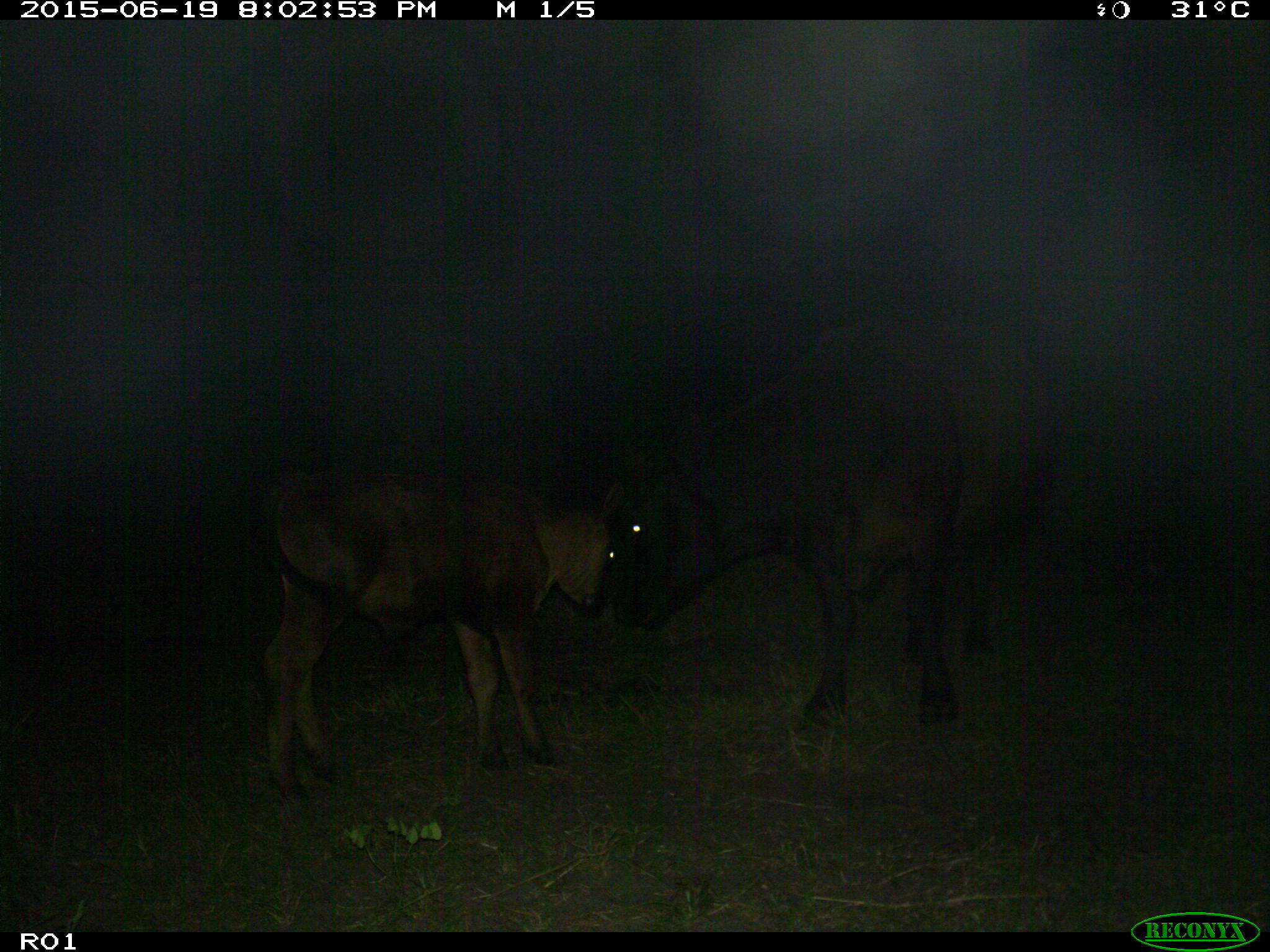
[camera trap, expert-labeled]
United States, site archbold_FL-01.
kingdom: Animalia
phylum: Chordata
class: Mammalia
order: Artiodactyla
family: Bovidae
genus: Bos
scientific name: Bos taurus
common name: domestic cow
Bos taurus (domestic cow).